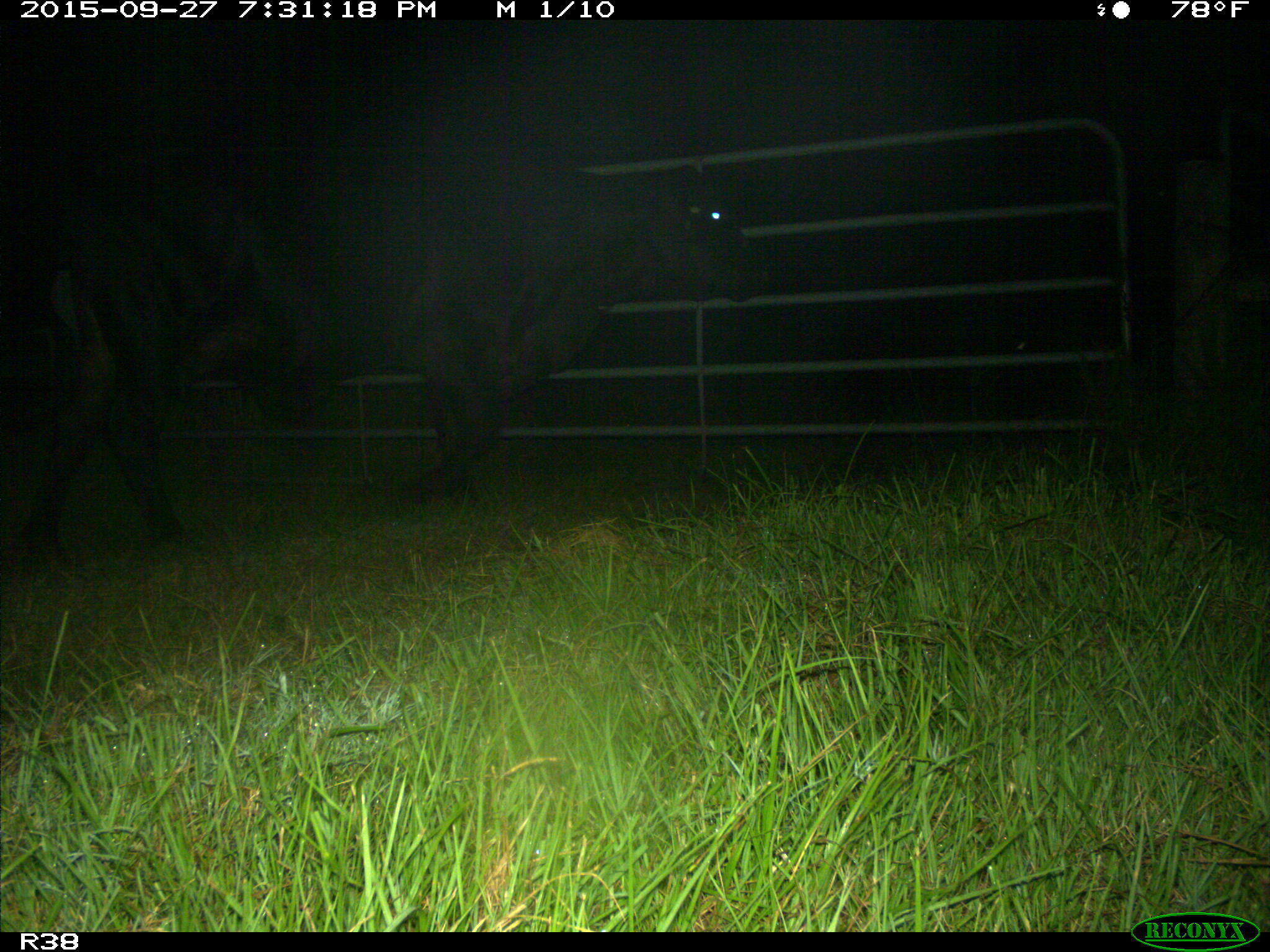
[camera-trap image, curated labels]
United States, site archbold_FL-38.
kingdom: Animalia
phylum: Chordata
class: Mammalia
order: Artiodactyla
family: Bovidae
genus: Bos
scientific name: Bos taurus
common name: domestic cow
Bos taurus (domestic cow).